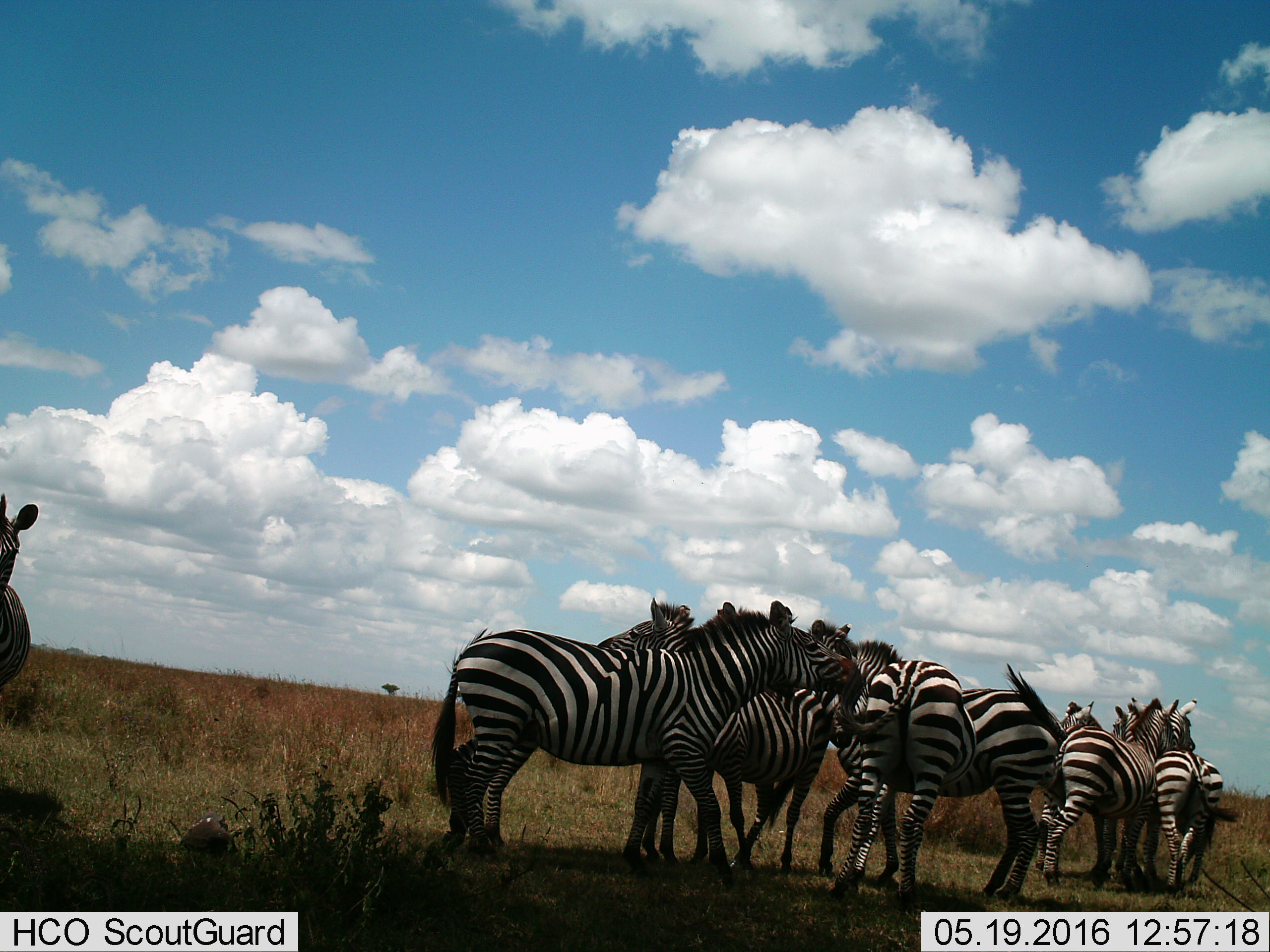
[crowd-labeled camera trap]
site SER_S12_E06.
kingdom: Animalia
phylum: Chordata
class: Mammalia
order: Perissodactyla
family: Equidae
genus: Equus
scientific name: Equus quagga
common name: plains zebra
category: zebraplains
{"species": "zebraplains (plains zebra) (Equus quagga)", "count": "11-50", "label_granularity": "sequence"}